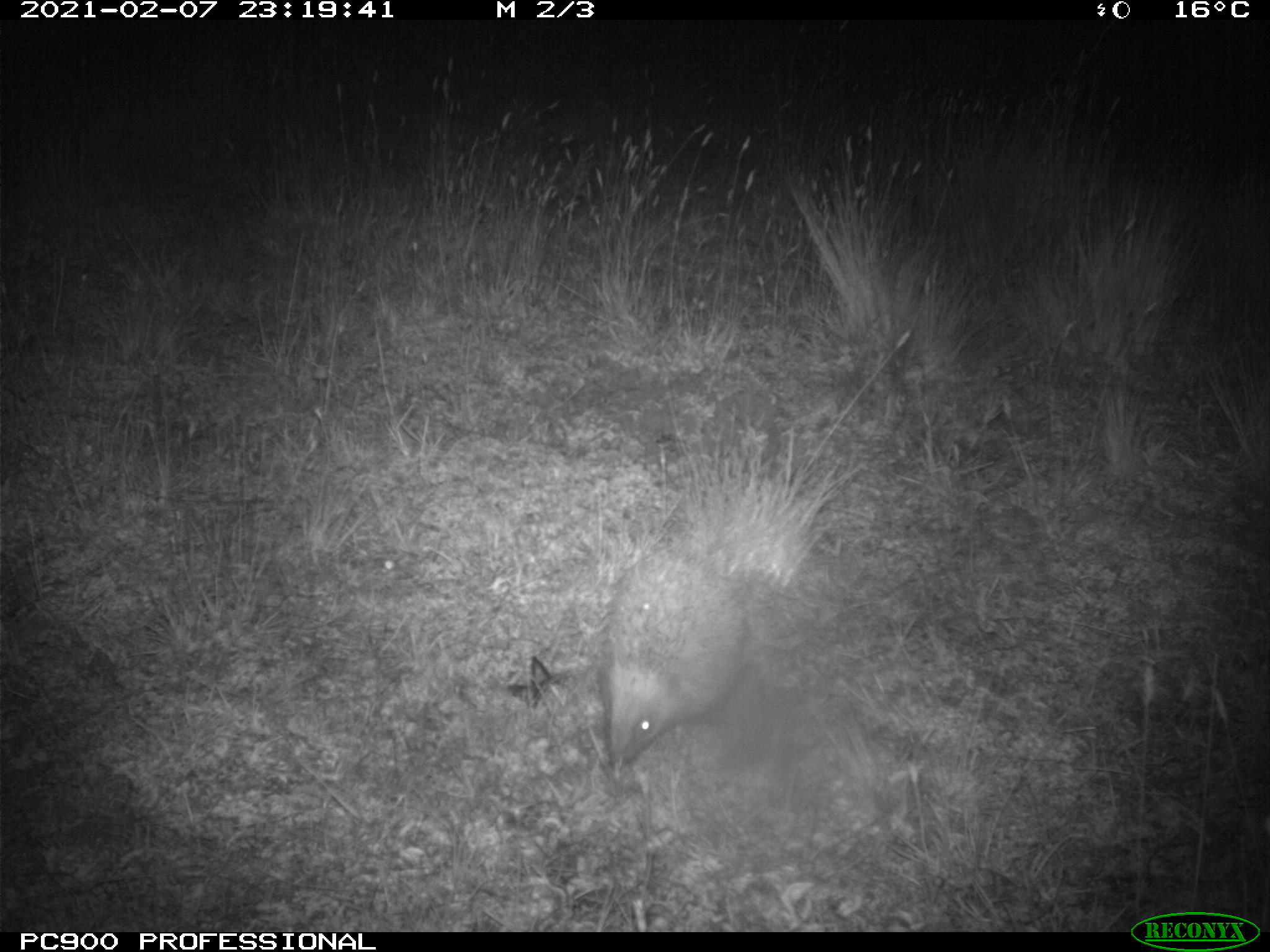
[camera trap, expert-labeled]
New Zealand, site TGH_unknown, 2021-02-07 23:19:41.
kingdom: Animalia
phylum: Chordata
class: Mammalia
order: Eulipotyphla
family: Erinaceidae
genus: Erinaceus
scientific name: Erinaceus europaeus europaeus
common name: european hedgehog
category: hedgehog